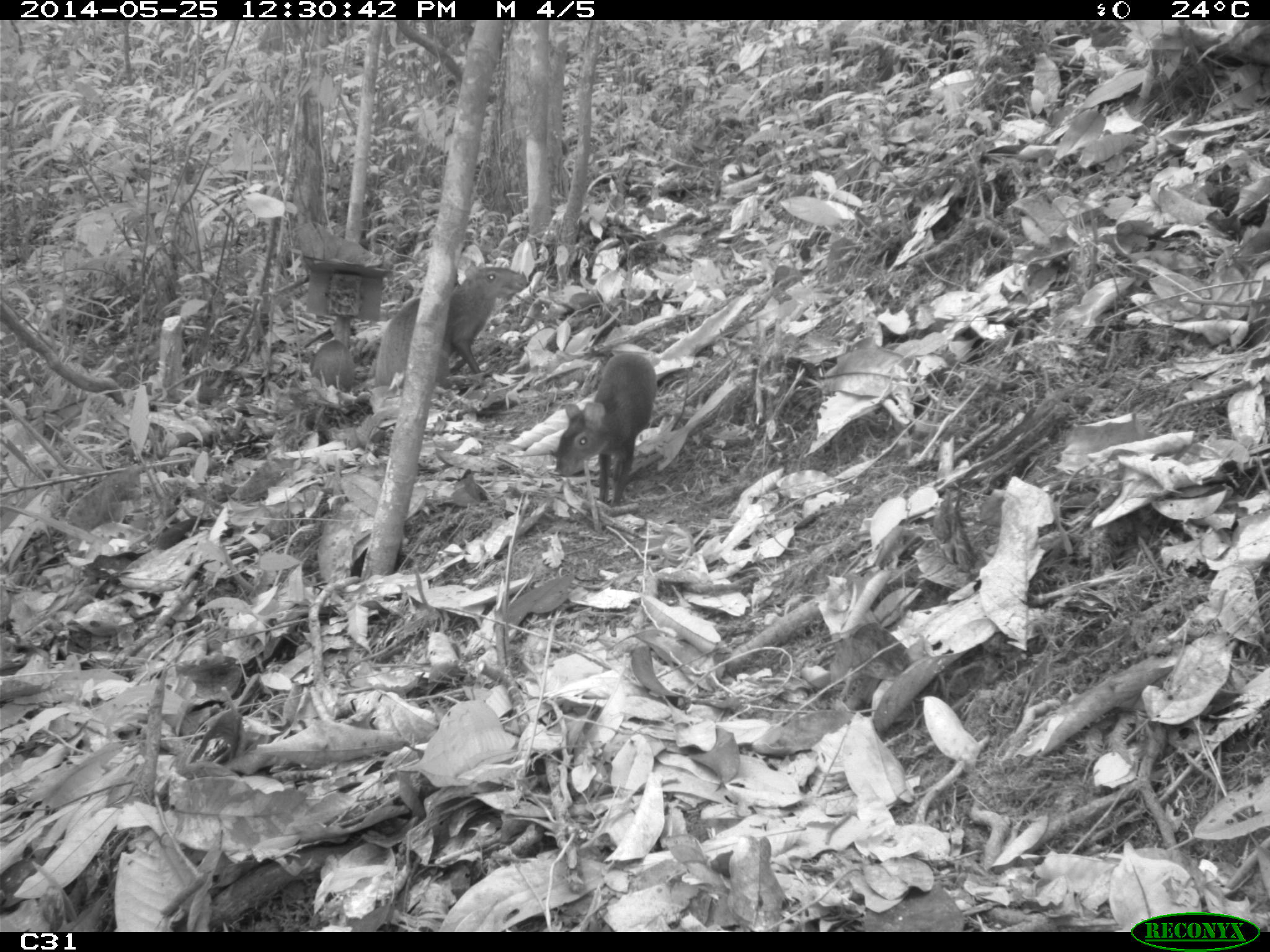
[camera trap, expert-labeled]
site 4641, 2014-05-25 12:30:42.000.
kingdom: Animalia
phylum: Chordata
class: Mammalia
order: Rodentia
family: Dasyproctidae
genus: Dasyprocta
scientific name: Dasyprocta leporina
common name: red-rumped agouti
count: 3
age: adult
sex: female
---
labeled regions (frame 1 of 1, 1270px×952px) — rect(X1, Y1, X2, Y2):
dasyprocta leporina: rect(372, 264, 527, 386); rect(554, 352, 656, 507); rect(311, 338, 355, 391)